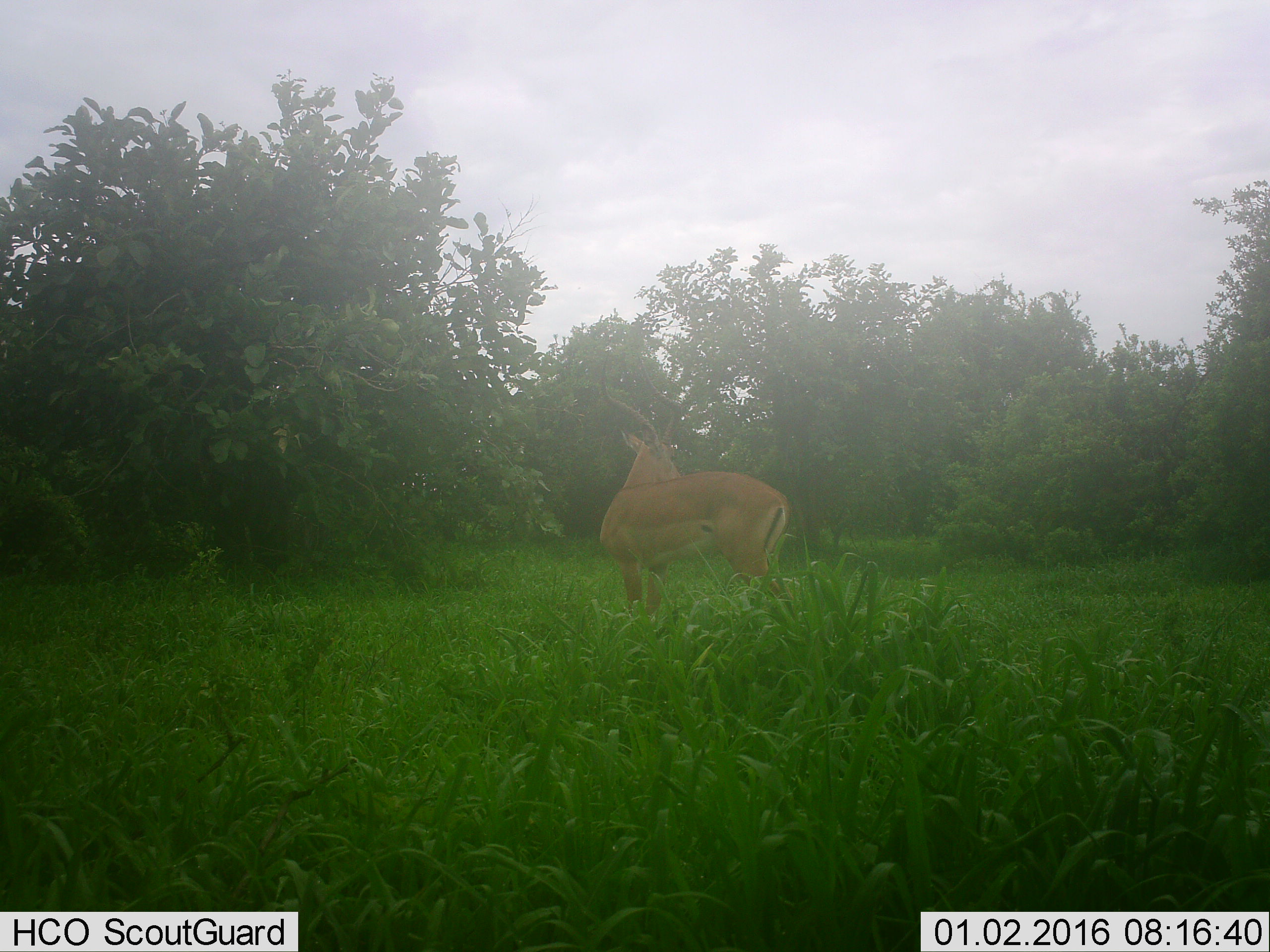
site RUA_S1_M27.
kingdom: Animalia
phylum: Chordata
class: Mammalia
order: Artiodactyla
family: Bovidae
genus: Aepyceros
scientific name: Aepyceros melampus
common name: impala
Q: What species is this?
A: Impala (Aepyceros melampus).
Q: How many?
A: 1.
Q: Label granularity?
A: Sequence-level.